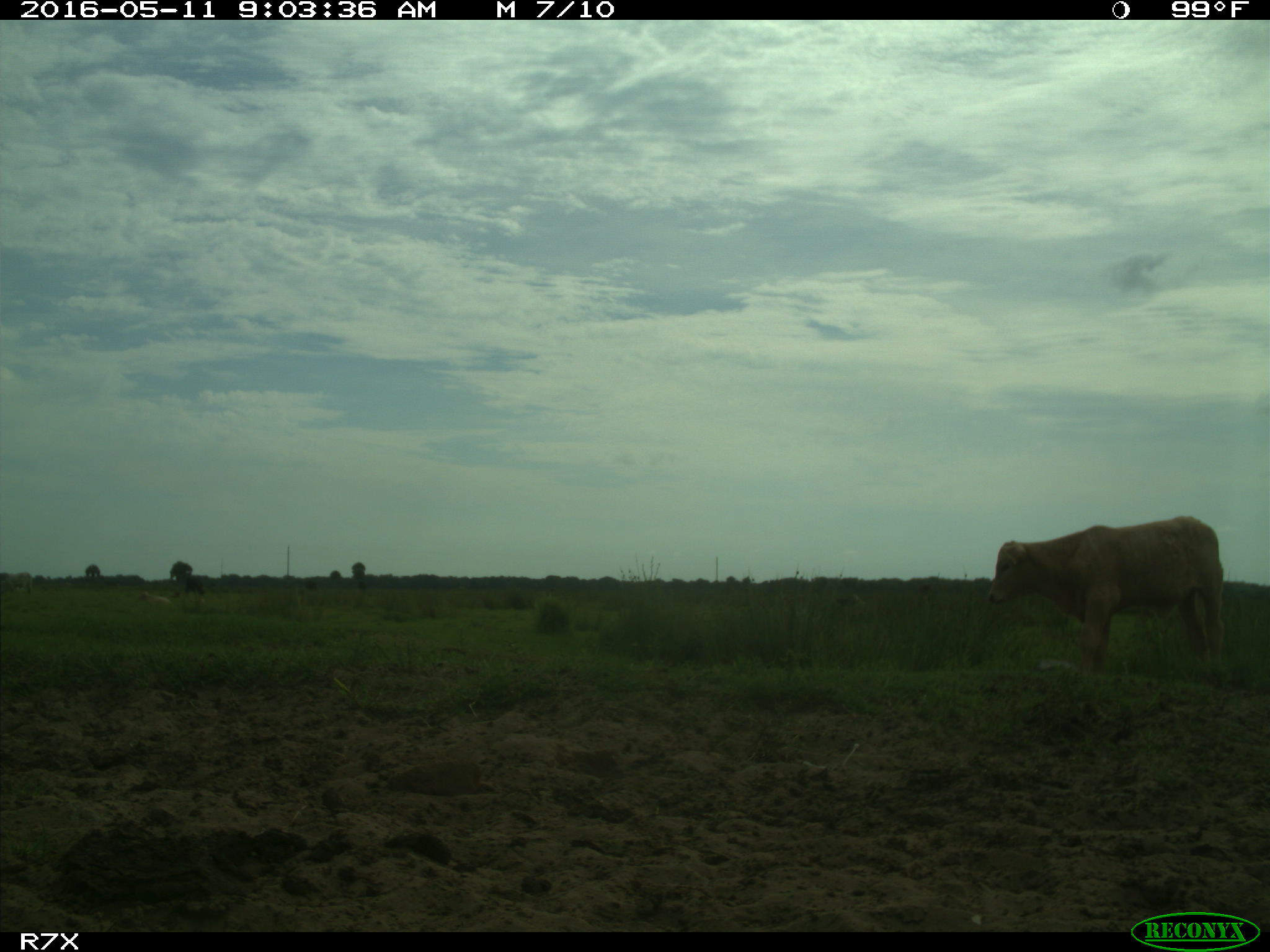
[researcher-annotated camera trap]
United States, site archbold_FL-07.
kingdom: Animalia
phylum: Chordata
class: Mammalia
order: Artiodactyla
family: Bovidae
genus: Bos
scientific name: Bos taurus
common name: domestic cow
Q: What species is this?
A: Bos taurus (domestic cow).